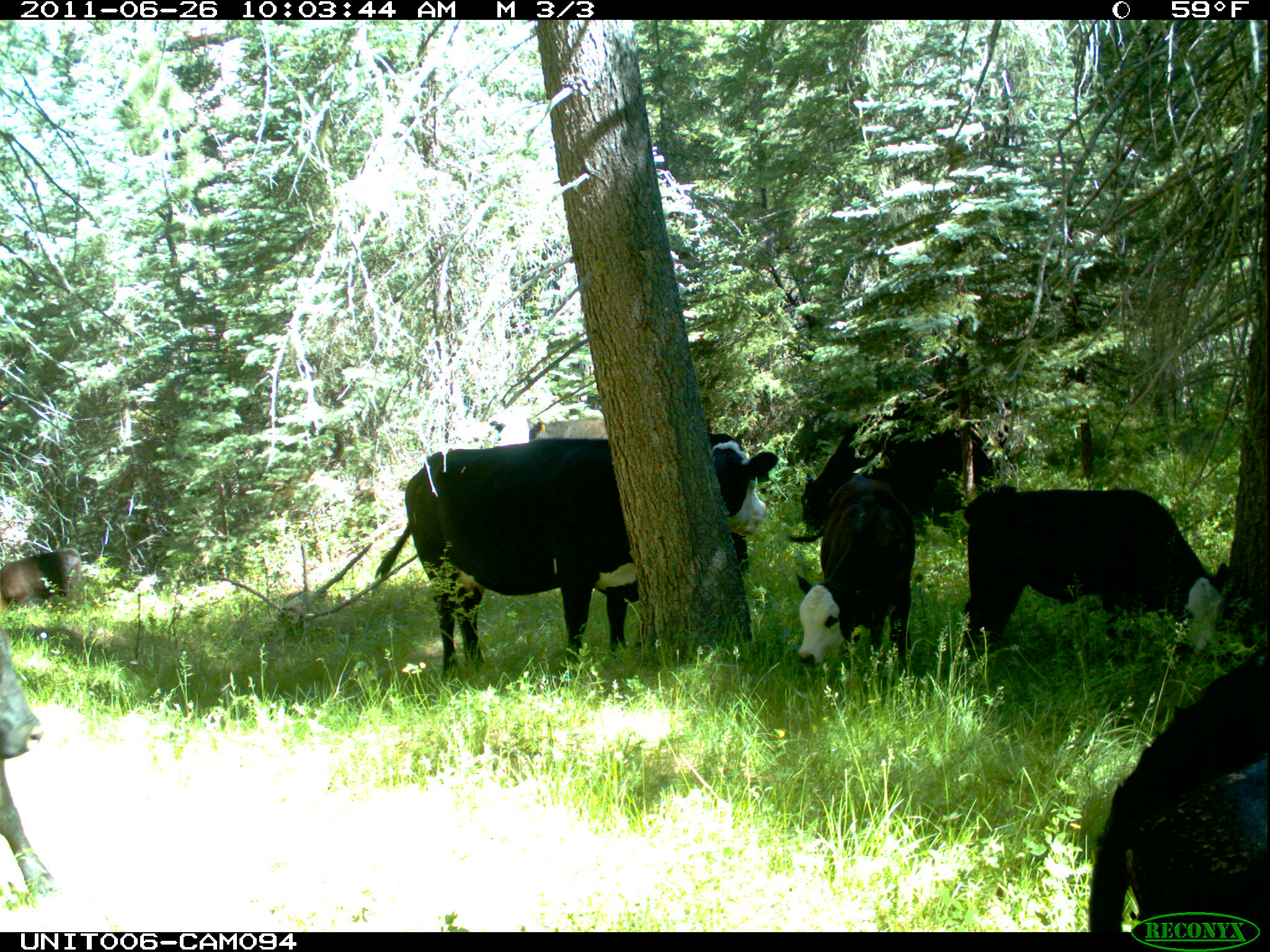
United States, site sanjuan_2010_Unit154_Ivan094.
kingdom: Animalia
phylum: Chordata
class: Mammalia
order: Artiodactyla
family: Bovidae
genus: Bos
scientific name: Bos taurus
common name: domestic cow